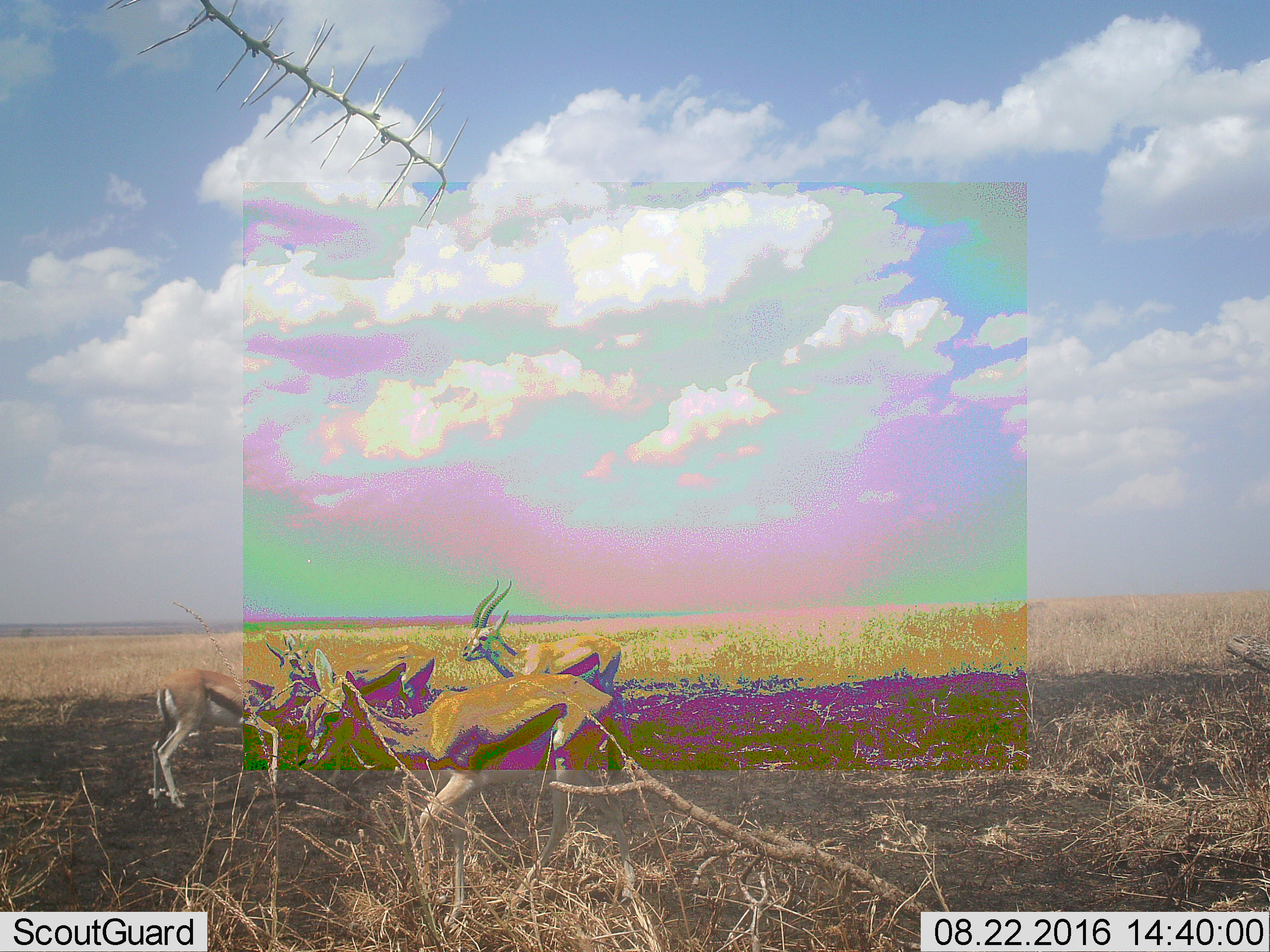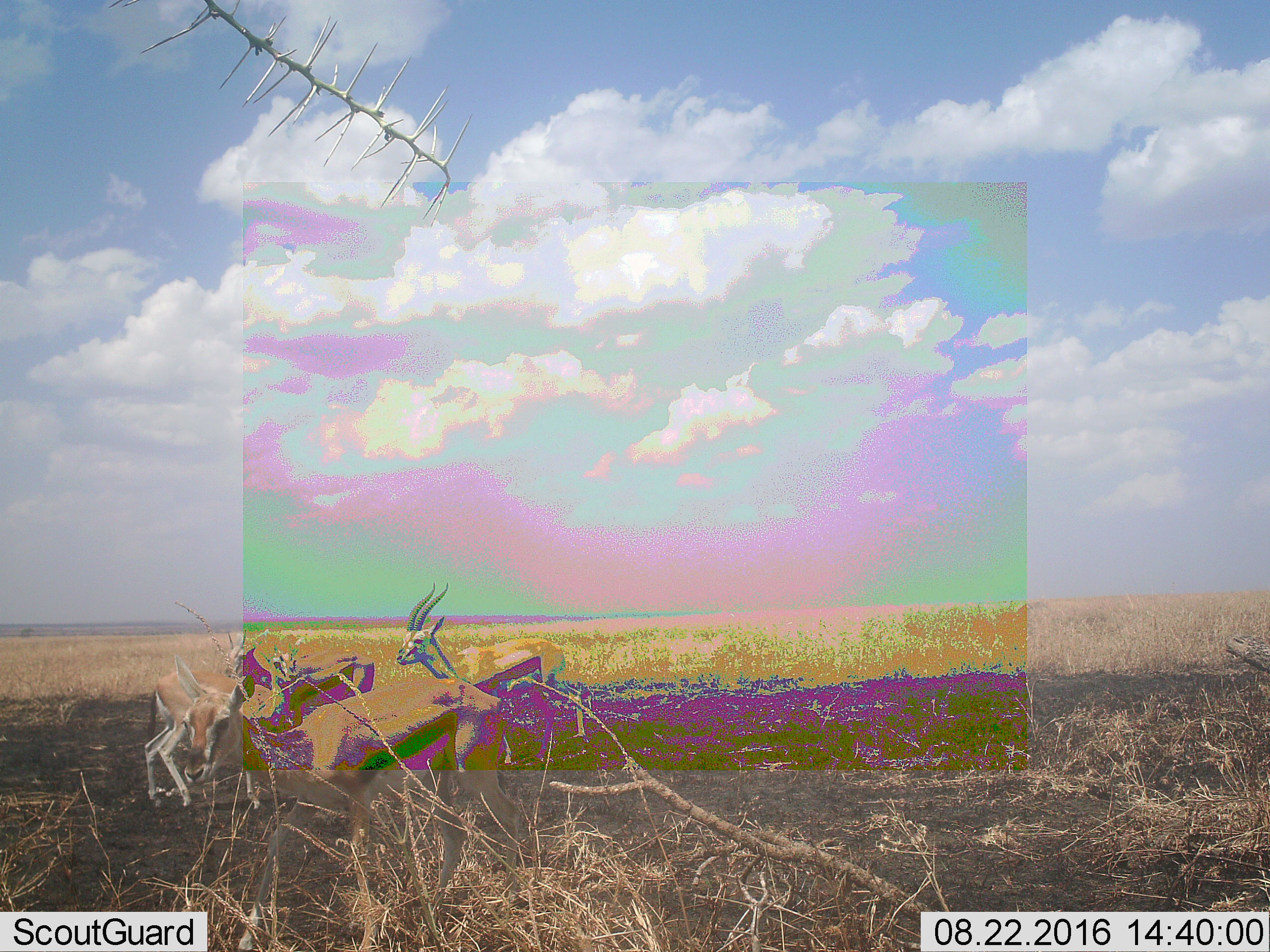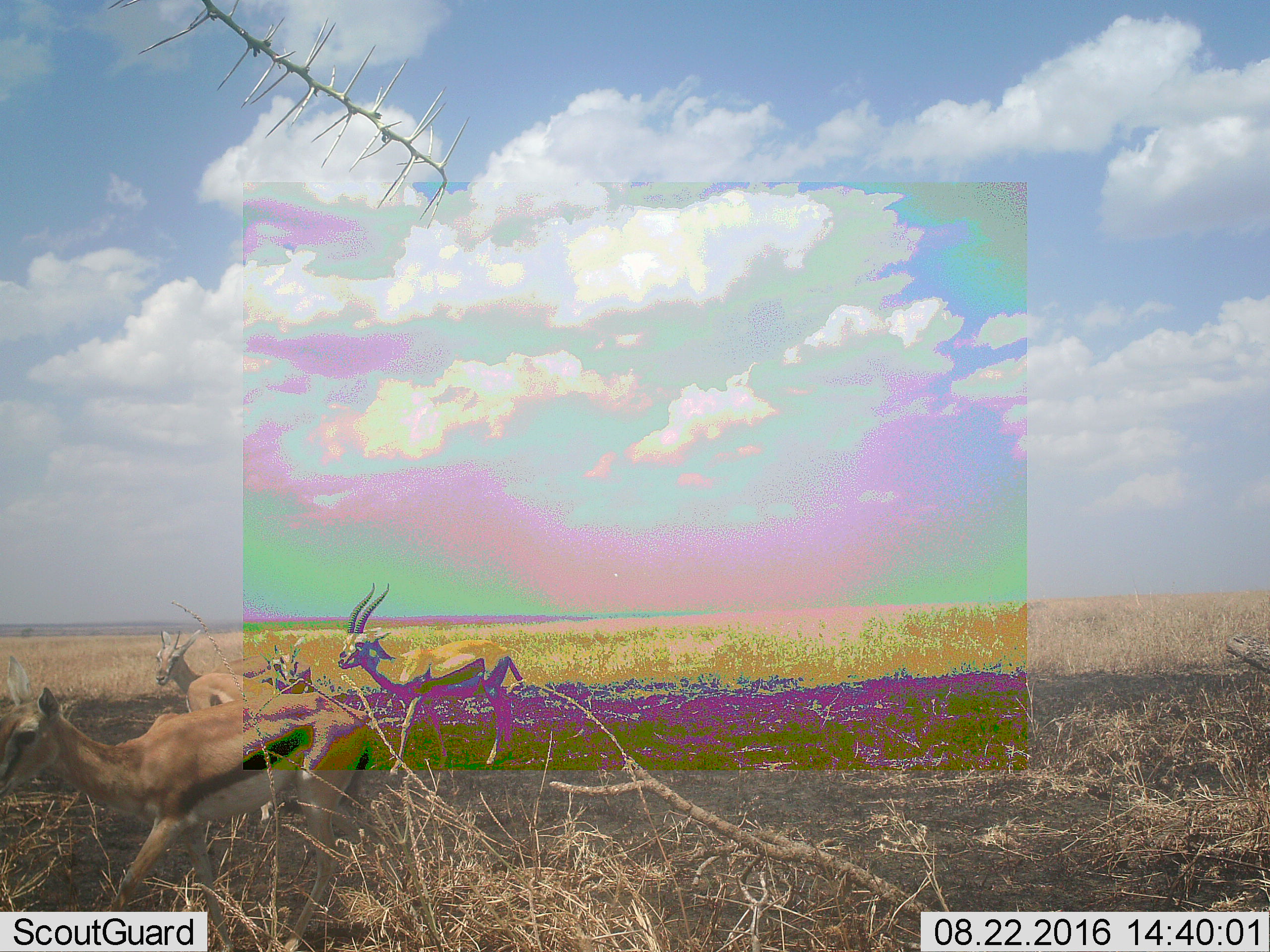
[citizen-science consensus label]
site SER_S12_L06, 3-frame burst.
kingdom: Animalia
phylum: Chordata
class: Mammalia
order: Artiodactyla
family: Bovidae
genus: Eudorcas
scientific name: Eudorcas thomsonii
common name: thomson's gazelle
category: gazellethomsons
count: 4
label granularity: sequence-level